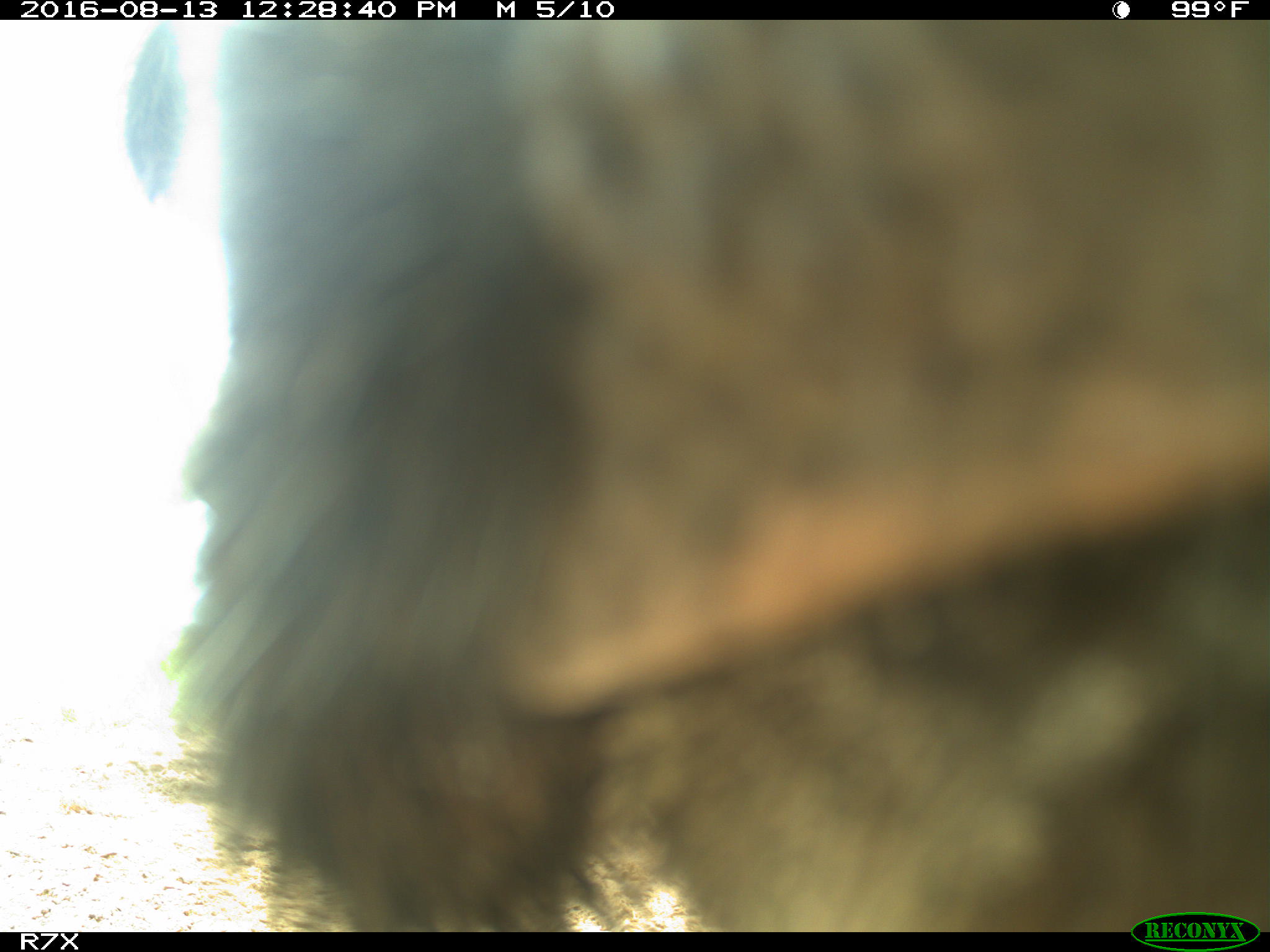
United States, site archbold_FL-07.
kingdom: Animalia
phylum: Chordata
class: Mammalia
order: Artiodactyla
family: Bovidae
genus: Bos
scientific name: Bos taurus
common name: domestic cow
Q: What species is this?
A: Bos taurus (domestic cow).